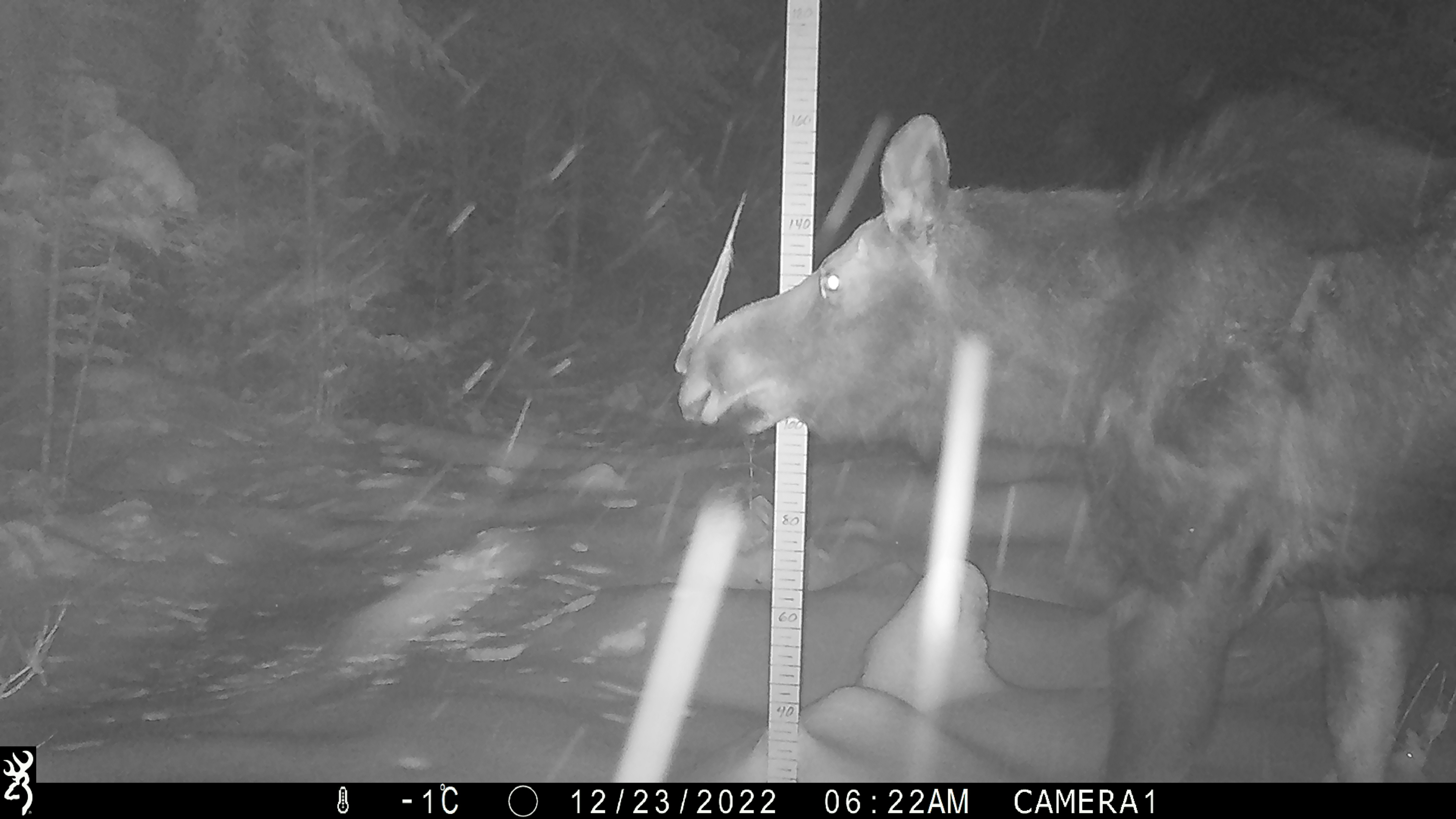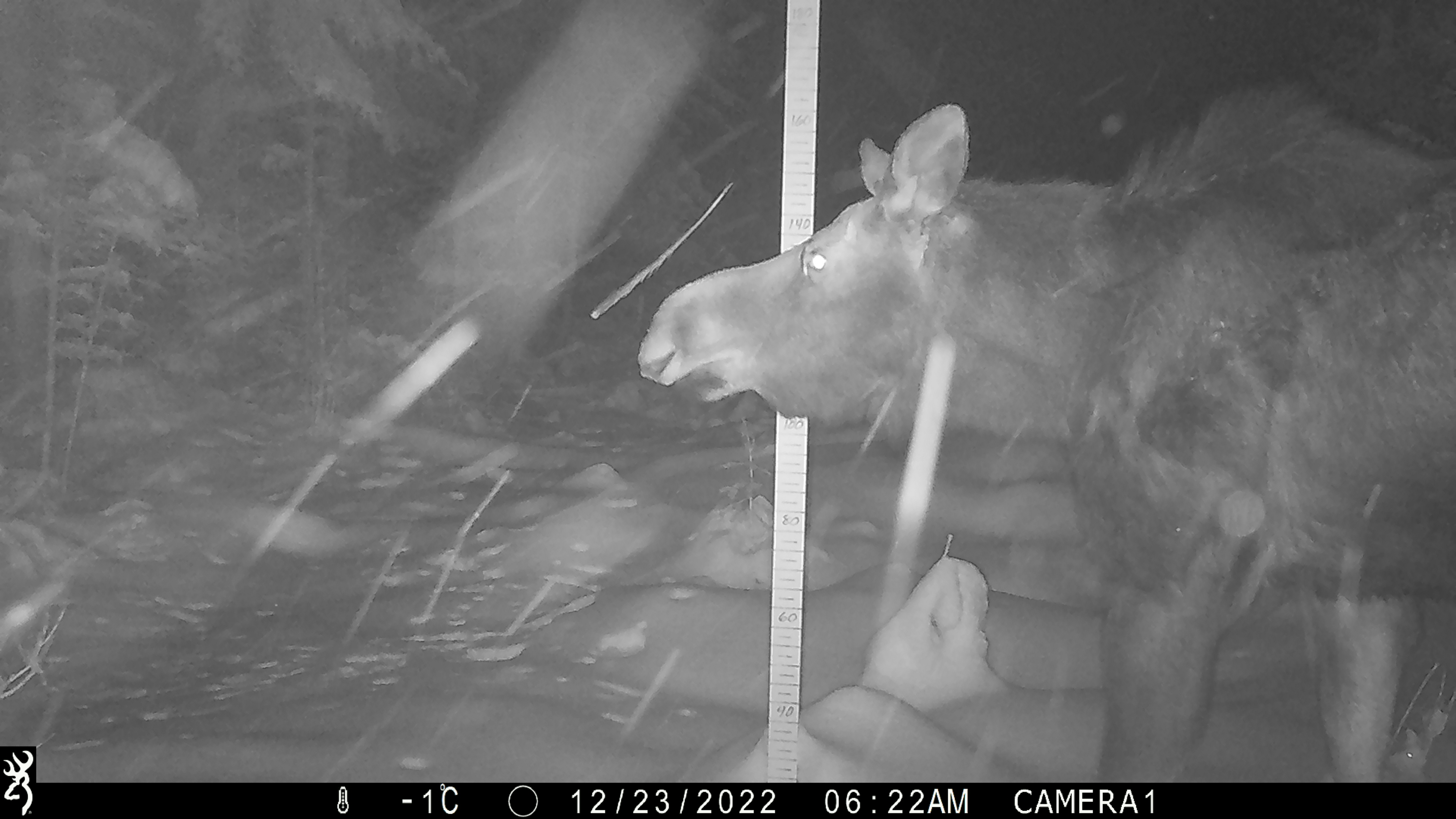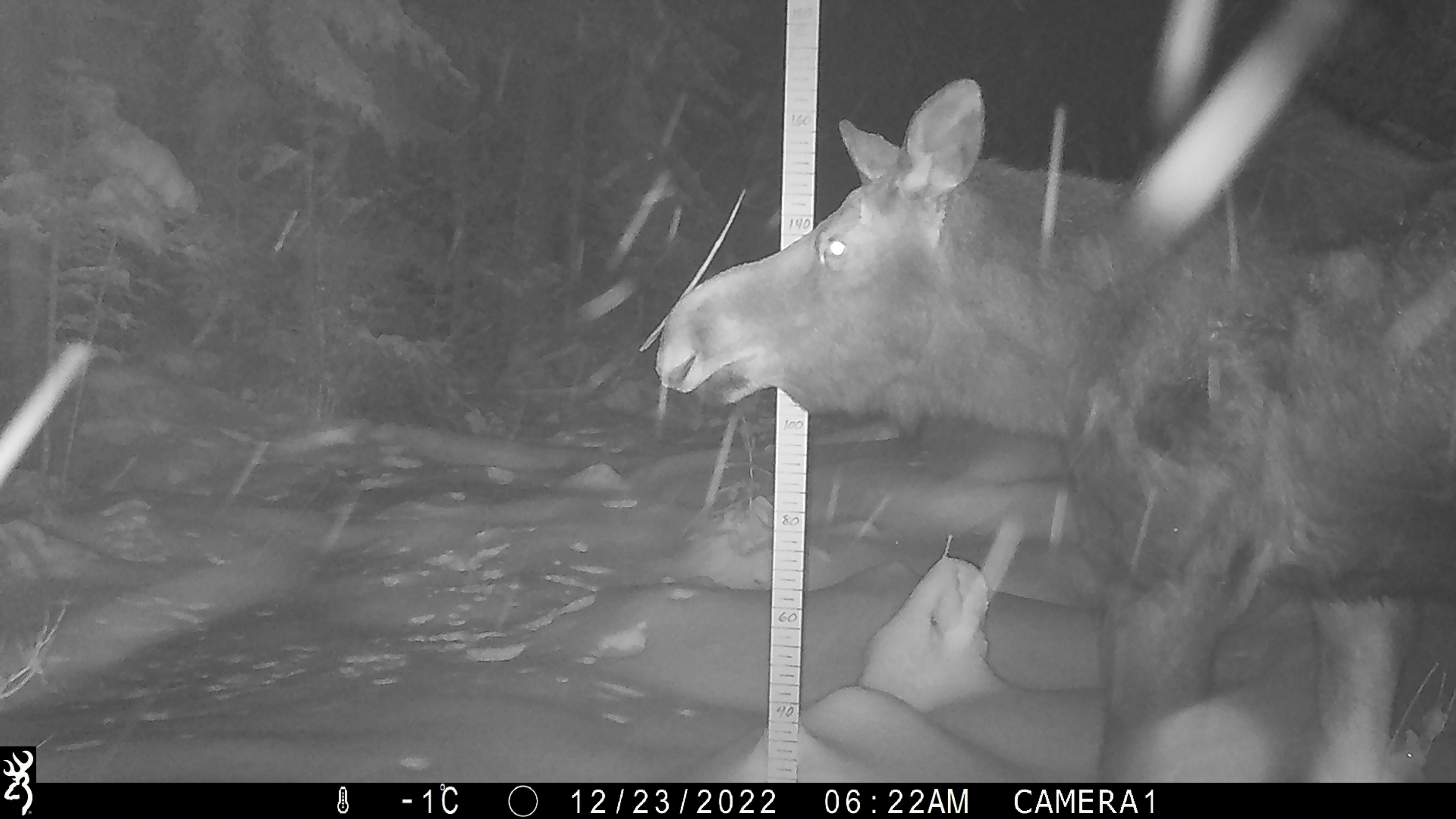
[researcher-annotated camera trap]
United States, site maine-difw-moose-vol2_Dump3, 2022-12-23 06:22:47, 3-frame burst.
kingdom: Animalia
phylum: Chordata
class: Mammalia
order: Artiodactyla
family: Cervidae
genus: Alces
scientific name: Alces alces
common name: moose